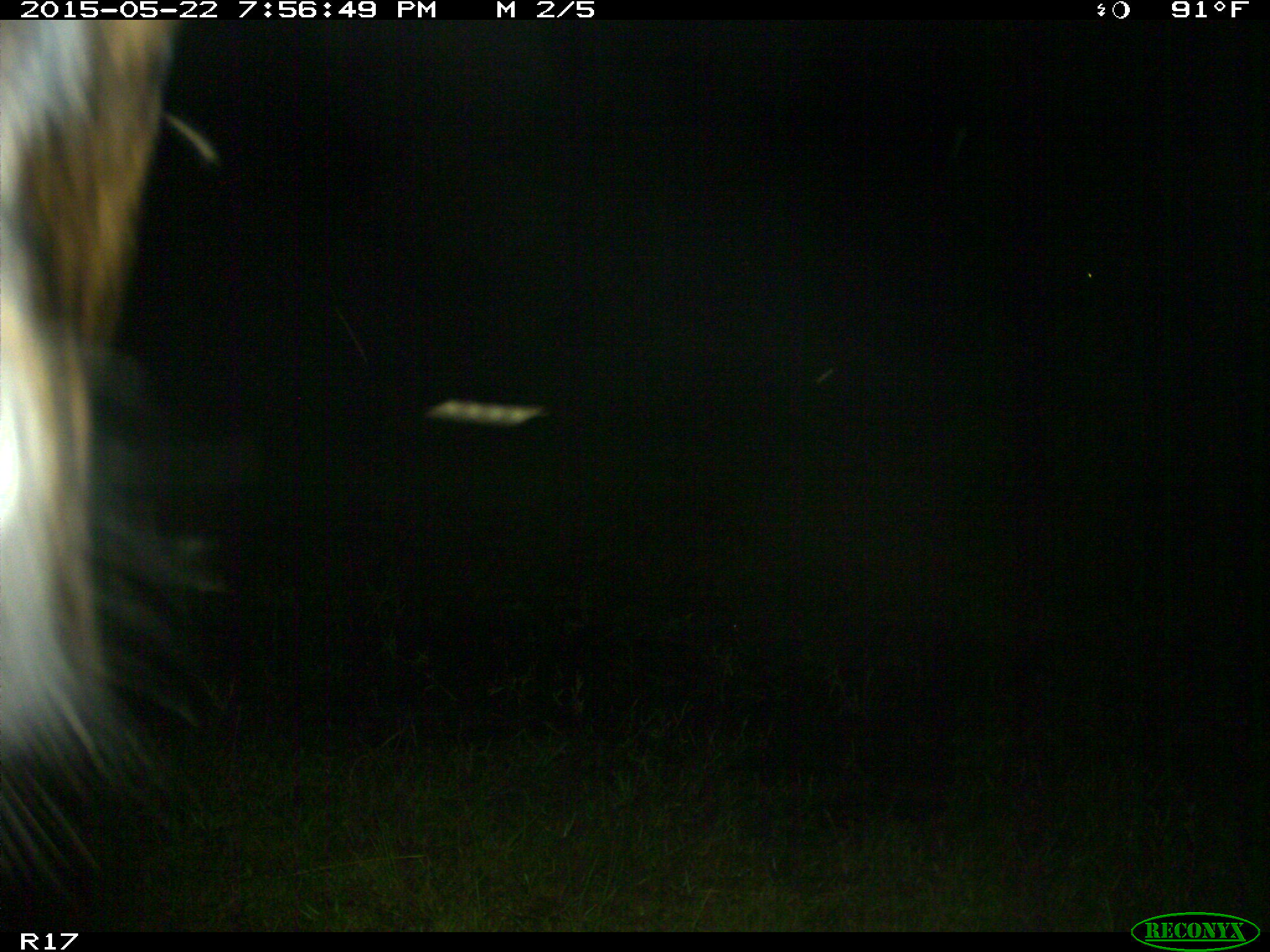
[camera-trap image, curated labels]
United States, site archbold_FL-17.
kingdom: Animalia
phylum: Chordata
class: Mammalia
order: Artiodactyla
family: Bovidae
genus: Bos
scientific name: Bos taurus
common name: domestic cow